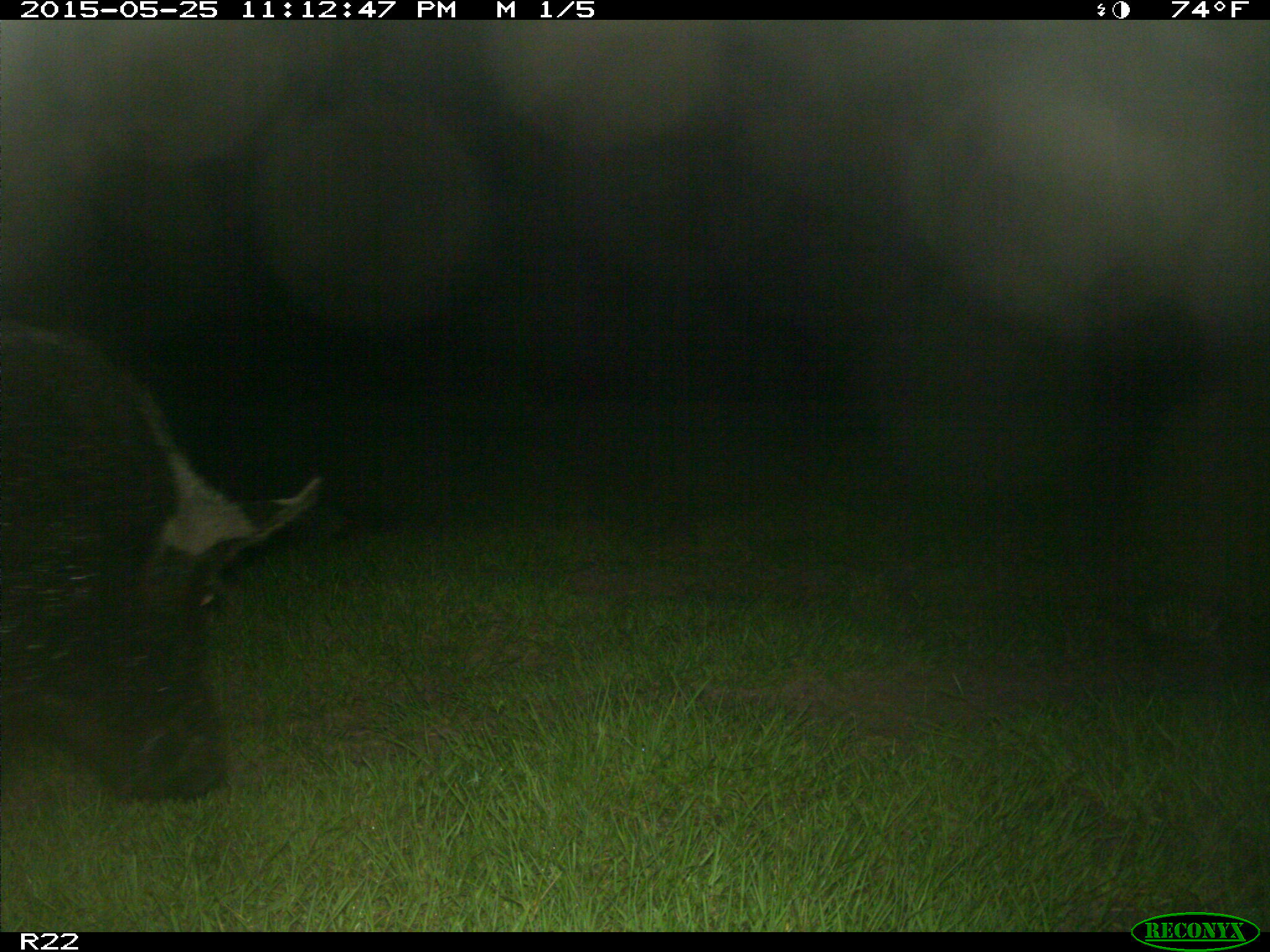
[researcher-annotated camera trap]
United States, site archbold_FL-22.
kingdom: Animalia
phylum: Chordata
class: Mammalia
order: Artiodactyla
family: Bovidae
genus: Bos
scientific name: Bos taurus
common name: domestic cow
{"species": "Bos taurus (domestic cow)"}